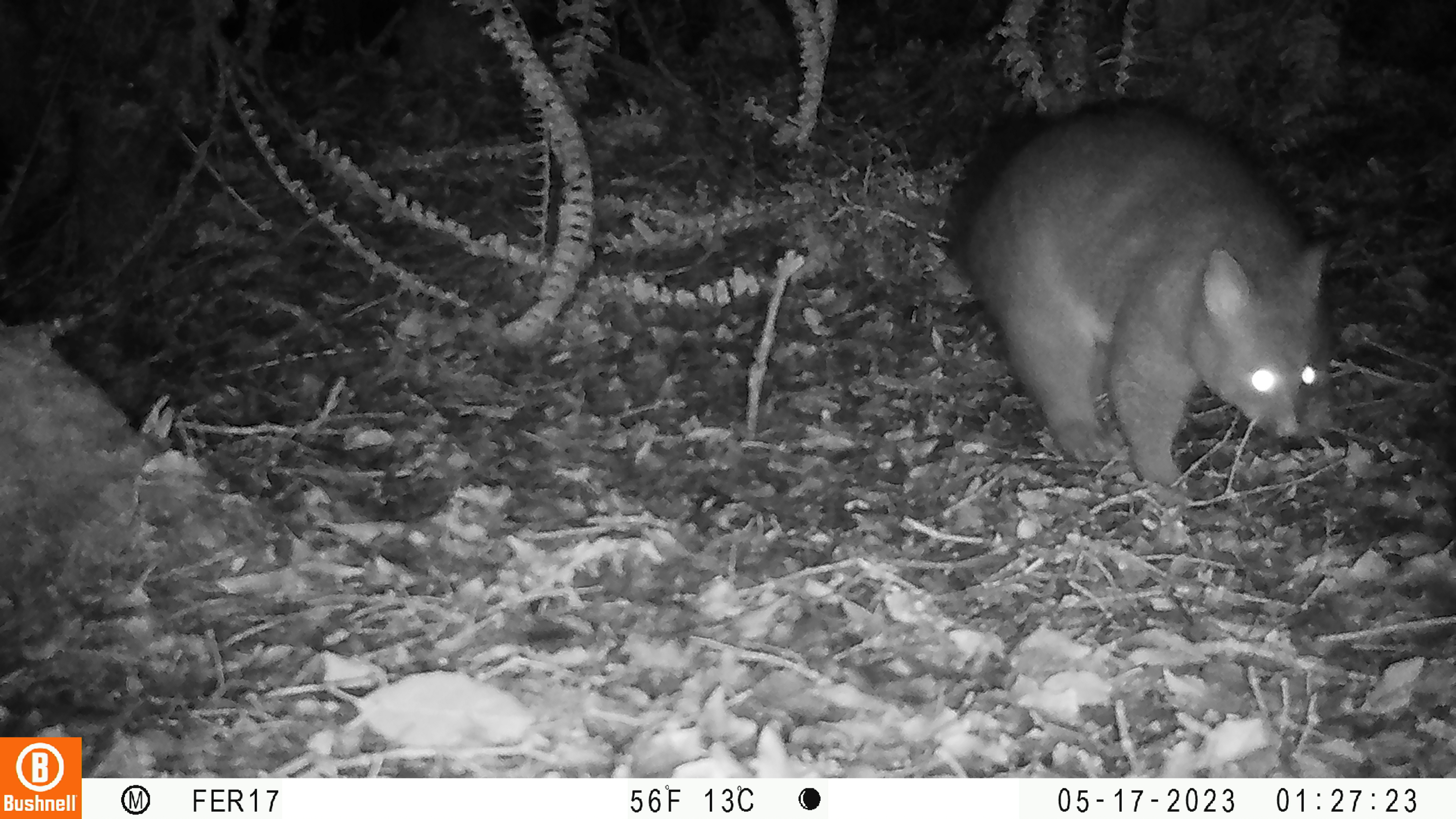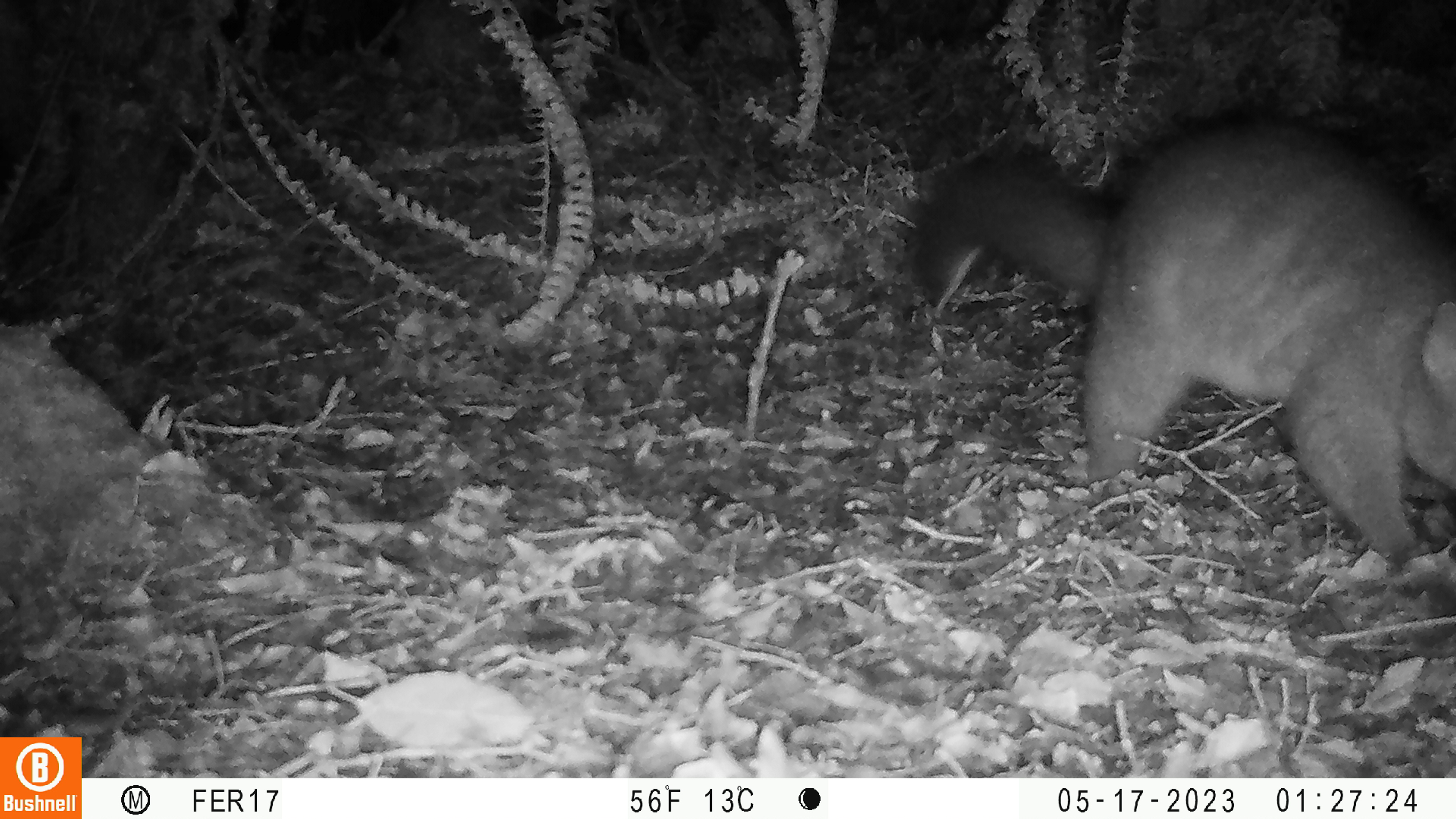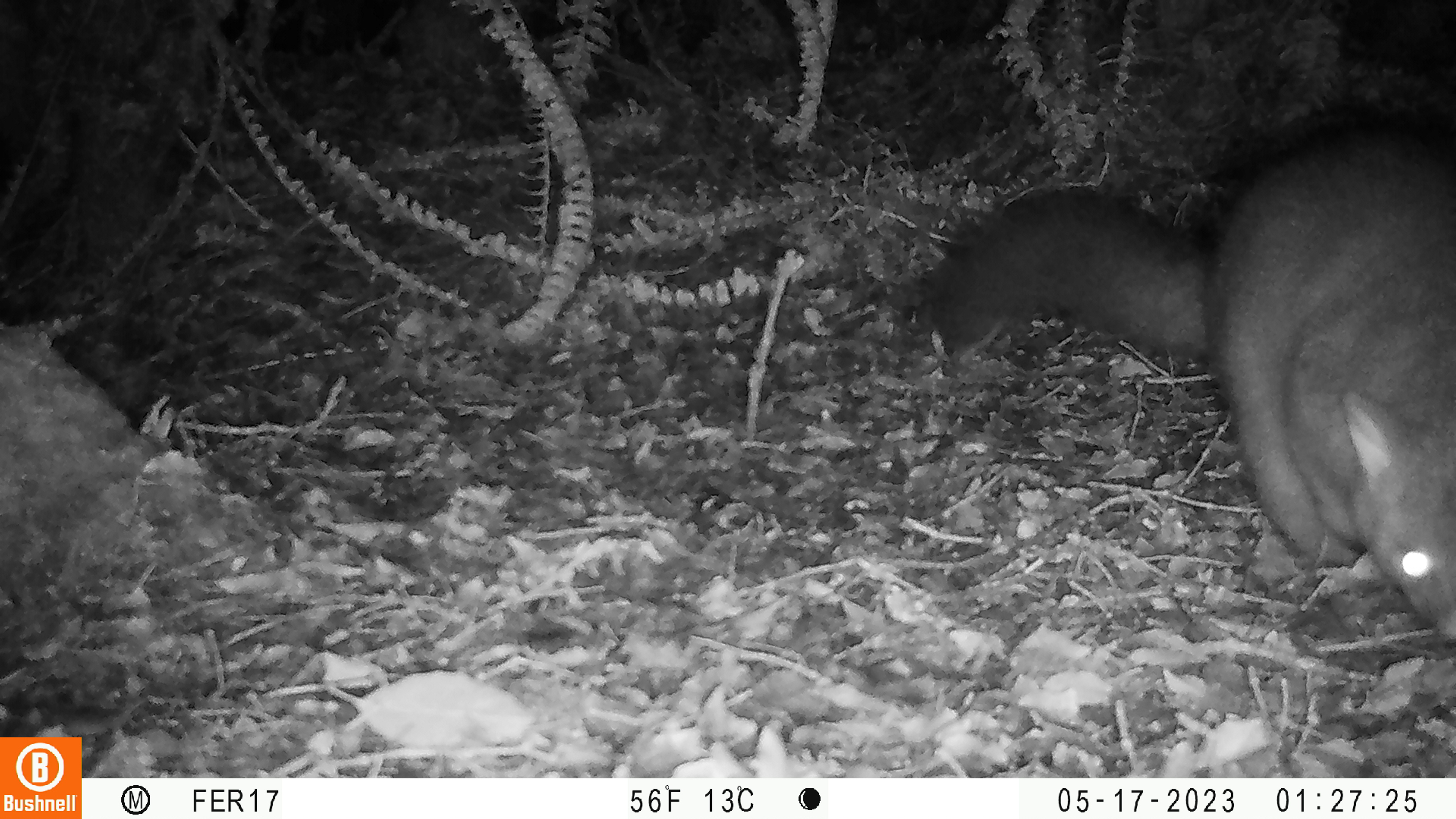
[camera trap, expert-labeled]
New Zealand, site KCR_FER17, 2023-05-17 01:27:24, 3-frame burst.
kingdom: Animalia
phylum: Chordata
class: Mammalia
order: Diprotodontia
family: Phalangeridae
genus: Trichosurus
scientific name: Trichosurus vulpecula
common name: common brushtail possum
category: possum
Possum (common brushtail possum) (Trichosurus vulpecula).